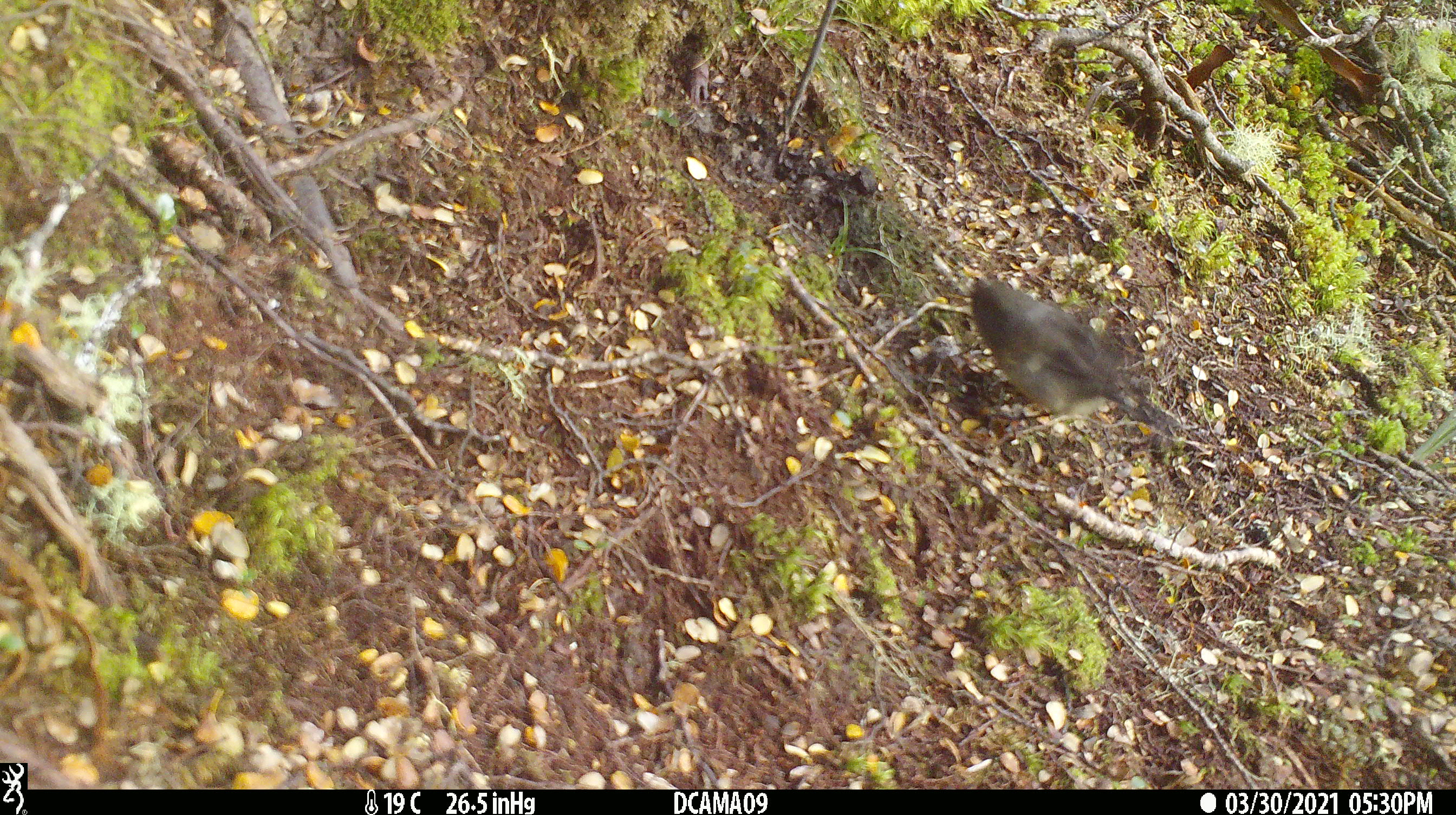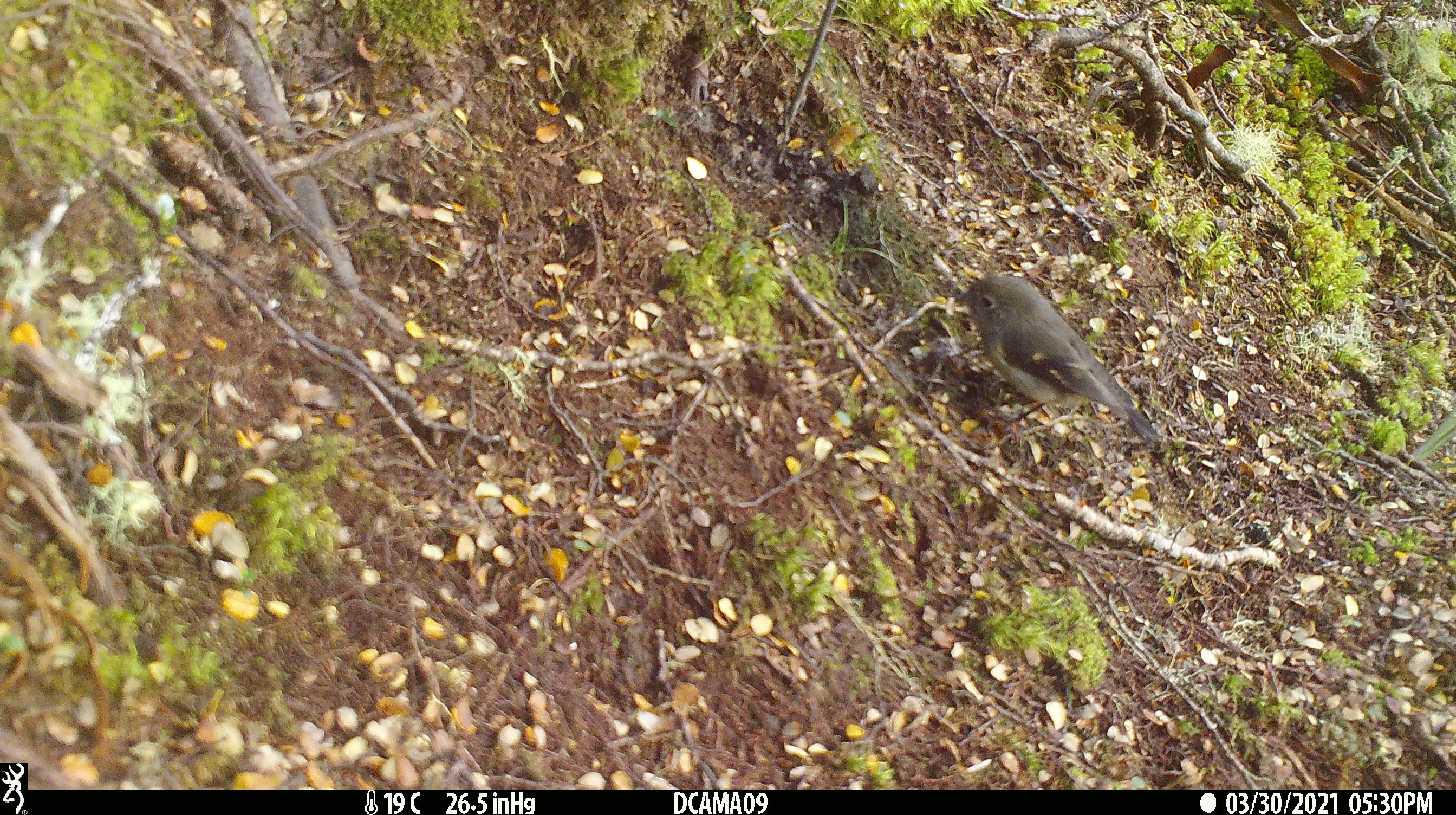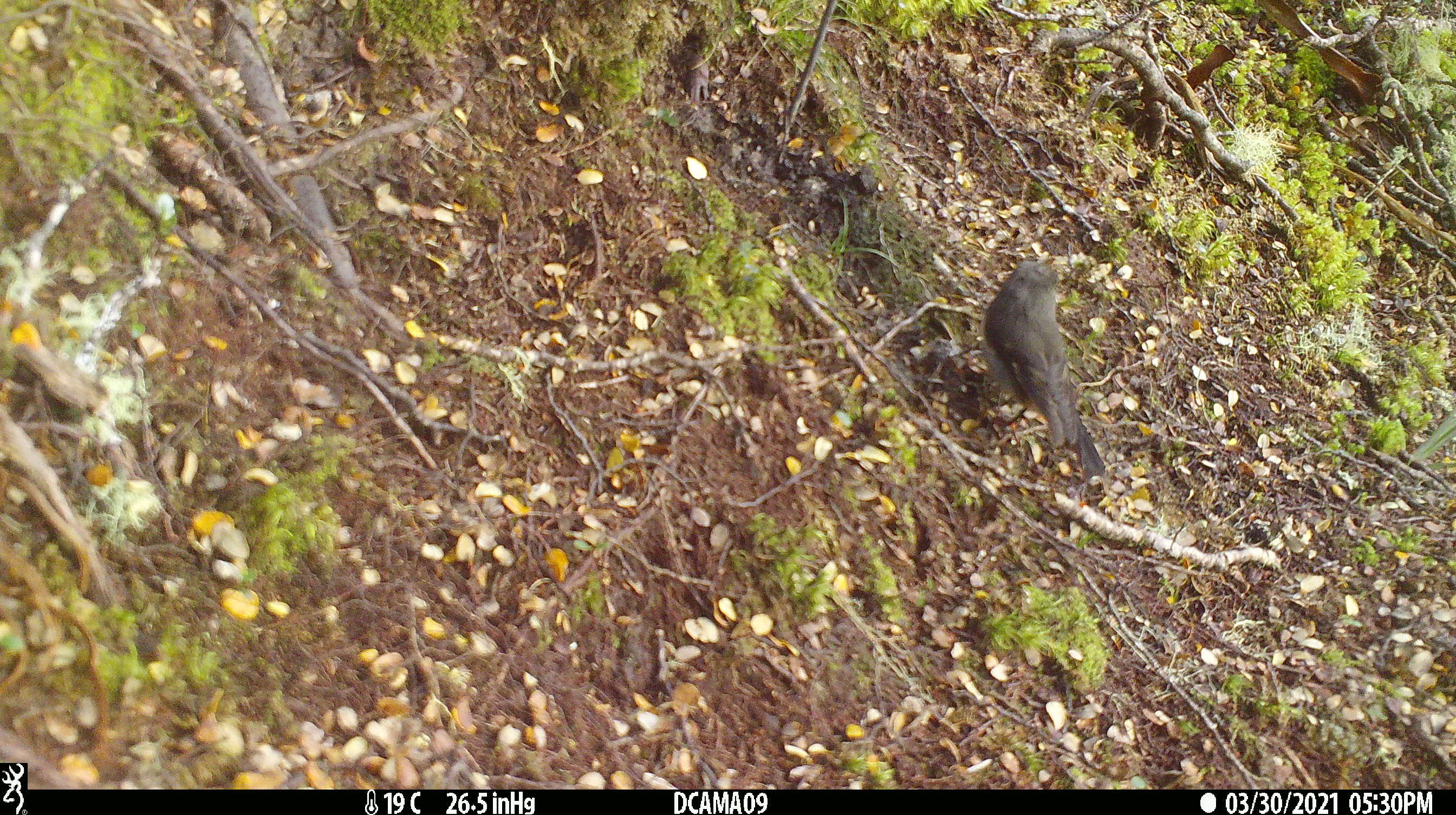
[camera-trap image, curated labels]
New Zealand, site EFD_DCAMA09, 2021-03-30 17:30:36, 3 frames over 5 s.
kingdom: Animalia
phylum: Chordata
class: Aves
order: Passeriformes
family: Petroicidae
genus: Petroica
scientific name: Petroica macrocephala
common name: tomtit